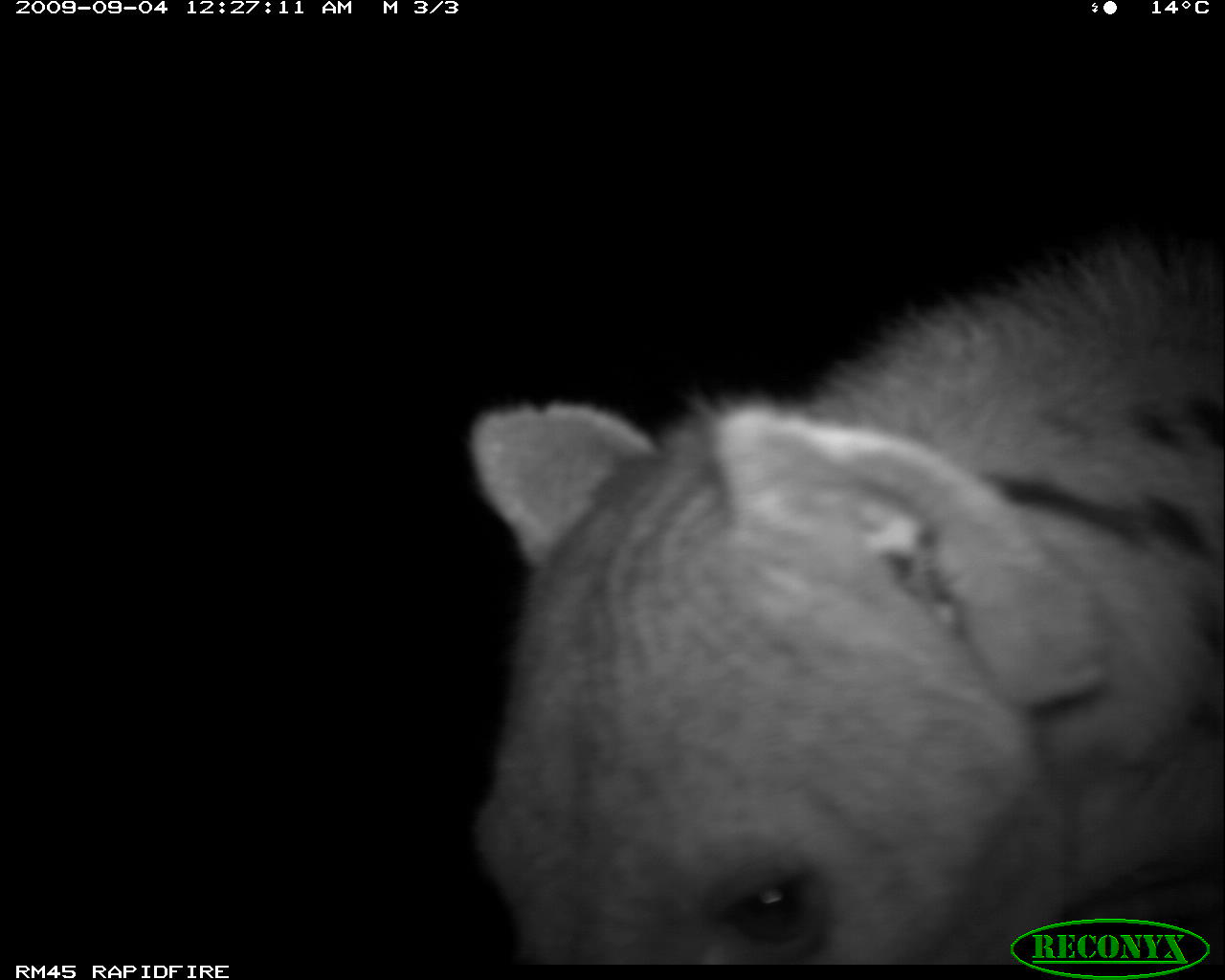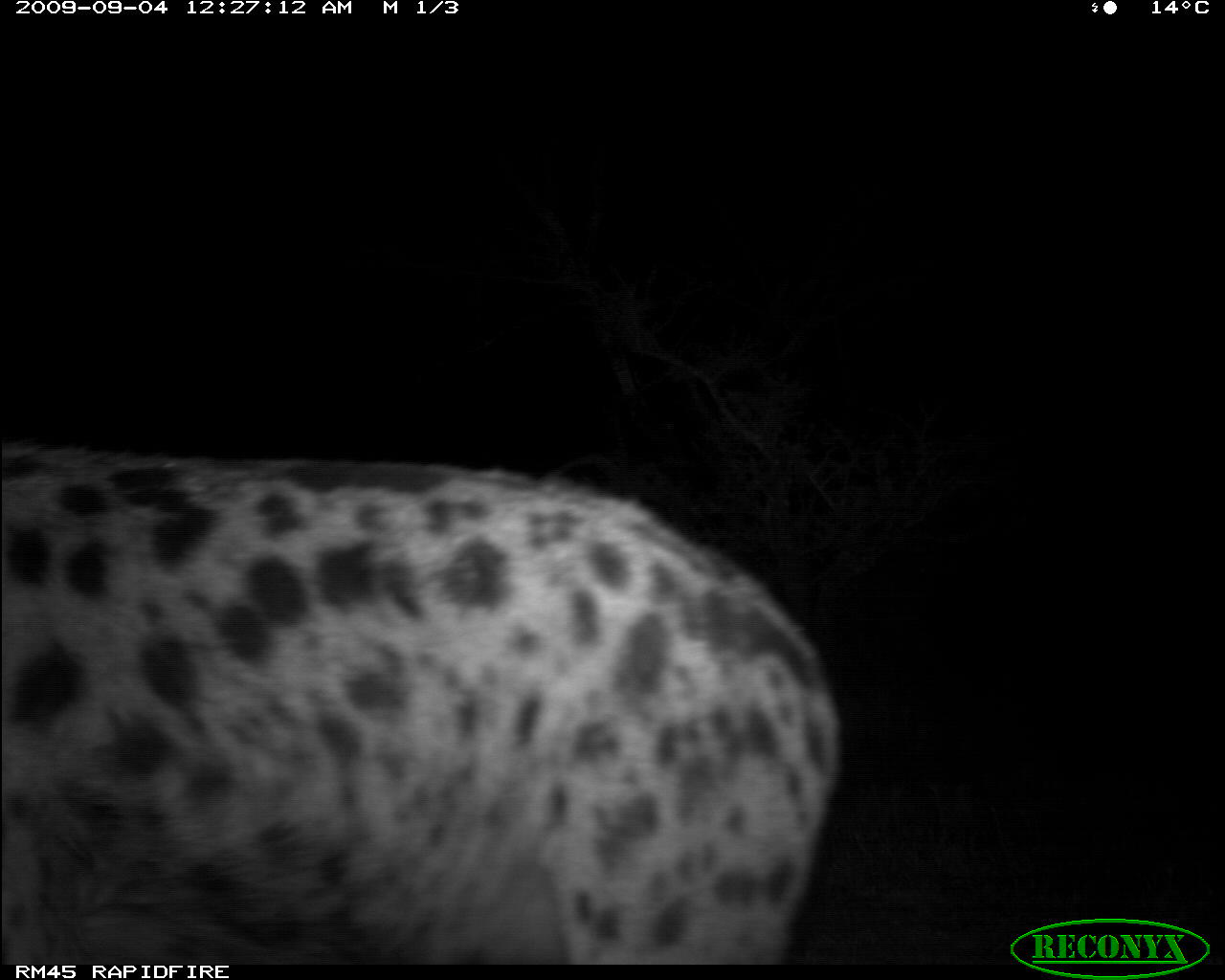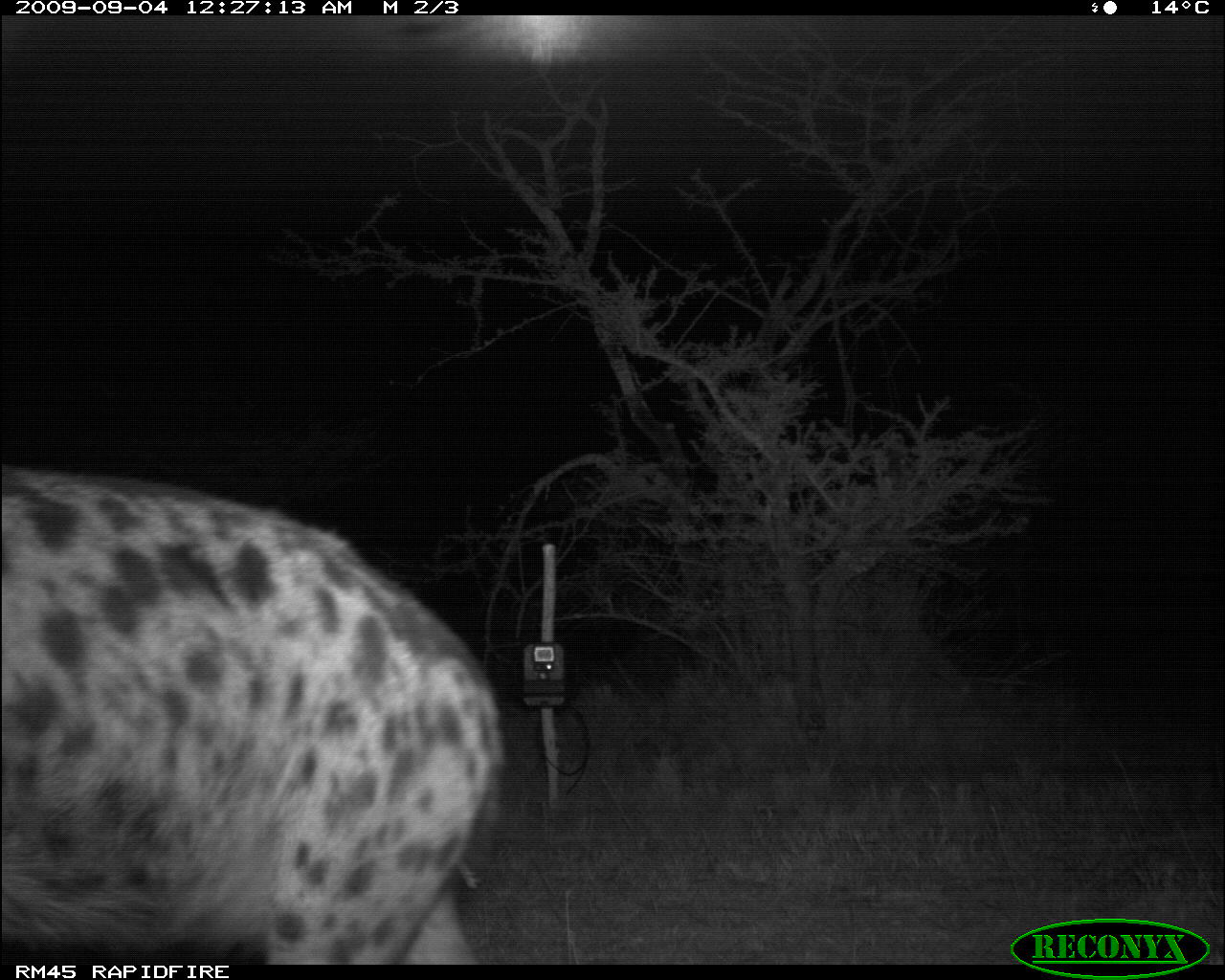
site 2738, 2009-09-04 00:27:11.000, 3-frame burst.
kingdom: Animalia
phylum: Chordata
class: Mammalia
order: Carnivora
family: Hyaenidae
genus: Crocuta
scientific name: Crocuta crocuta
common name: spotted hyena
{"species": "Crocuta crocuta (spotted hyena)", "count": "1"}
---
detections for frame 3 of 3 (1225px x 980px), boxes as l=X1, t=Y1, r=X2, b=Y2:
crocuta crocuta: l=0, t=466, r=504, b=965